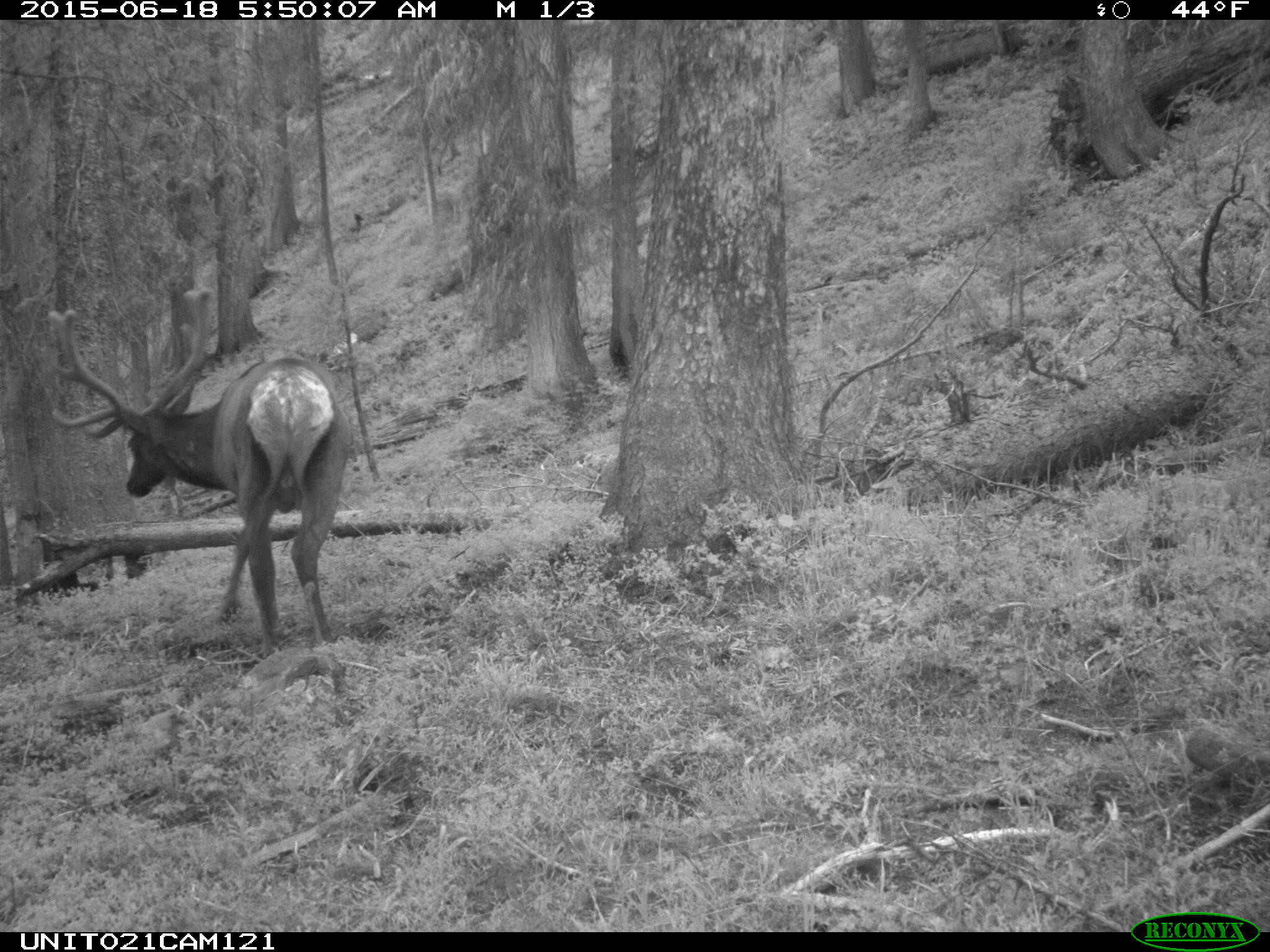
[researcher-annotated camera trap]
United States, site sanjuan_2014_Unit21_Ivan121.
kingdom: Animalia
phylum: Chordata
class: Mammalia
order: Artiodactyla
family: Cervidae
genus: Cervus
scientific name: Cervus elaphus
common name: red deer